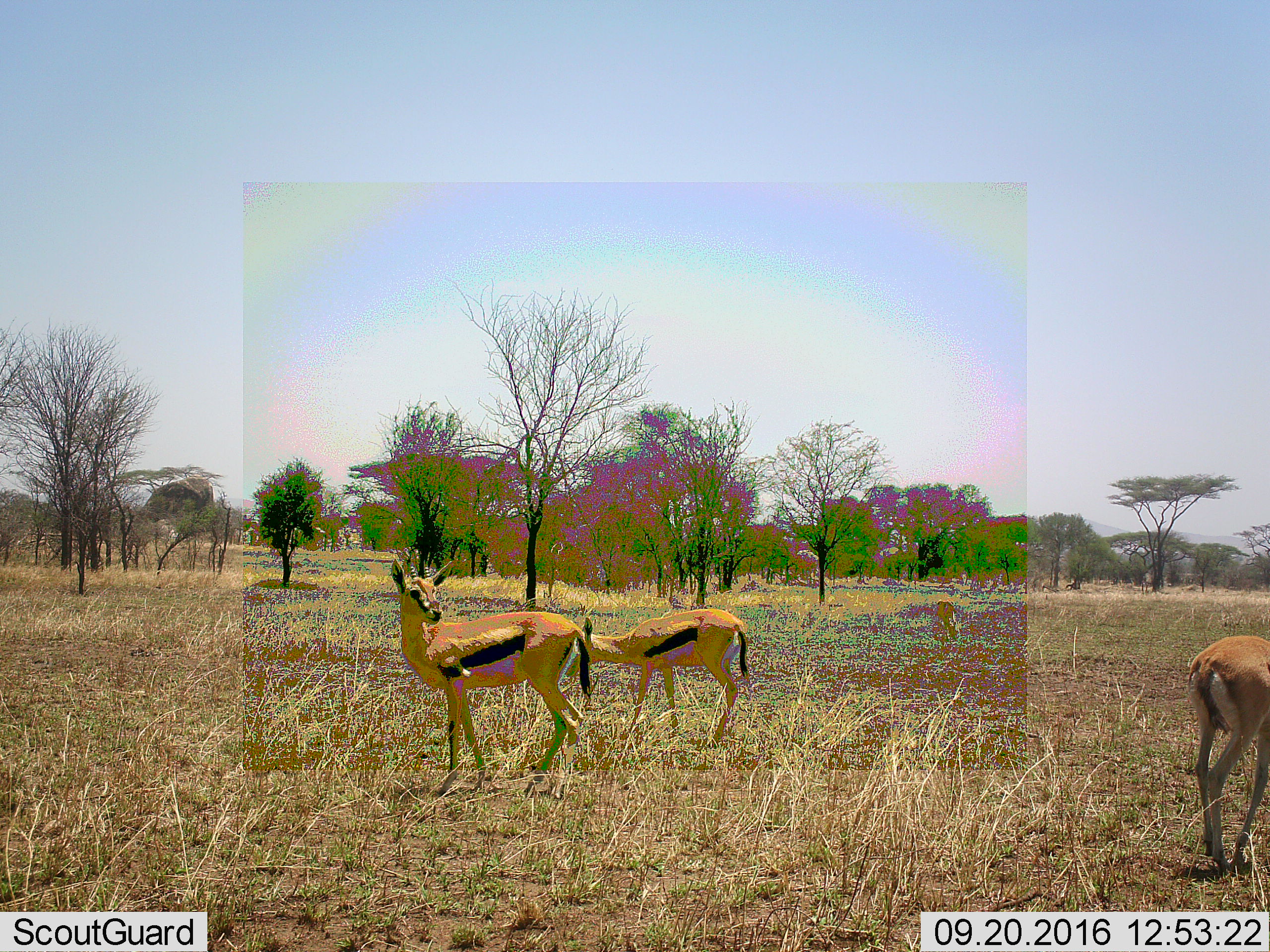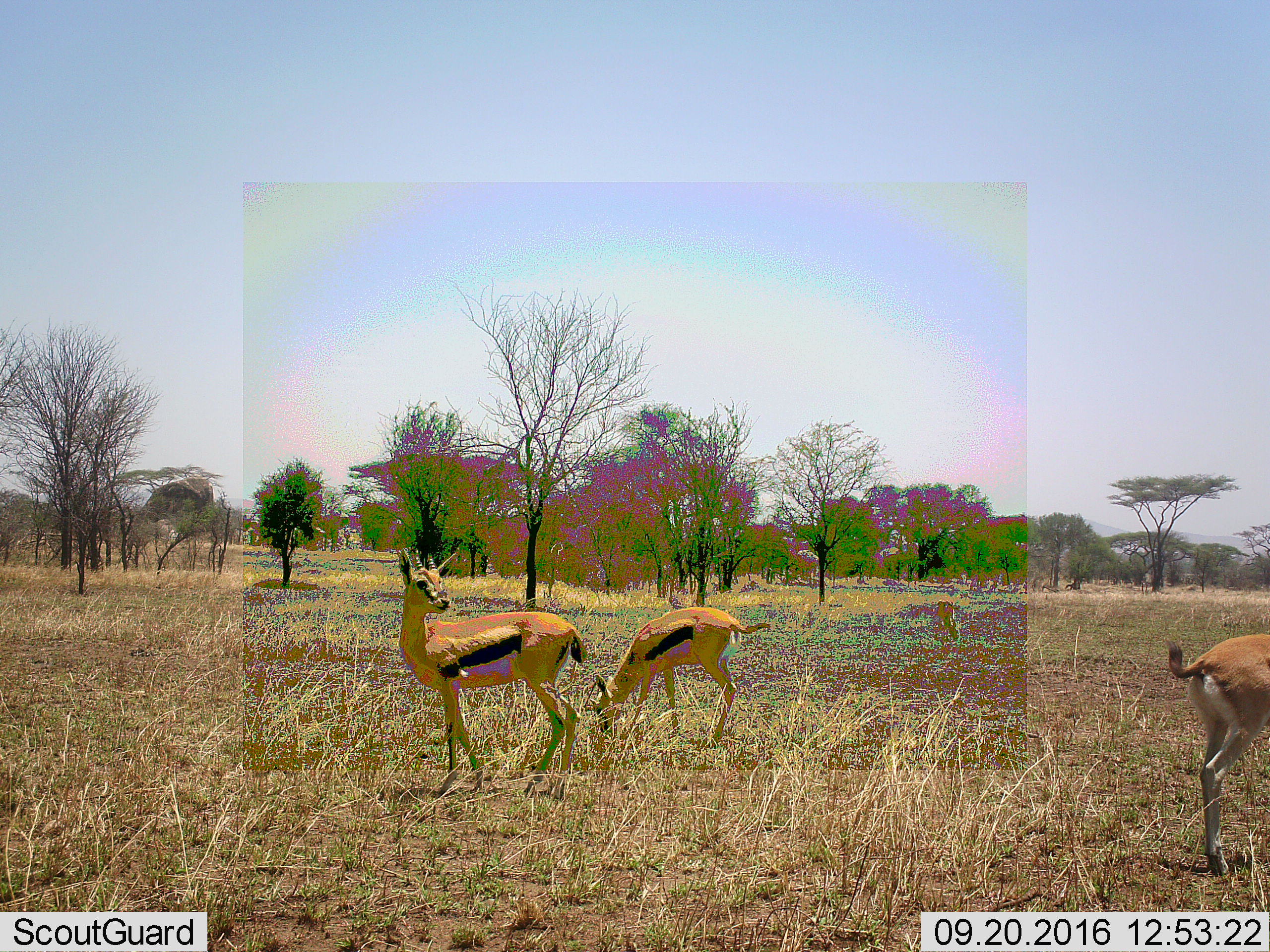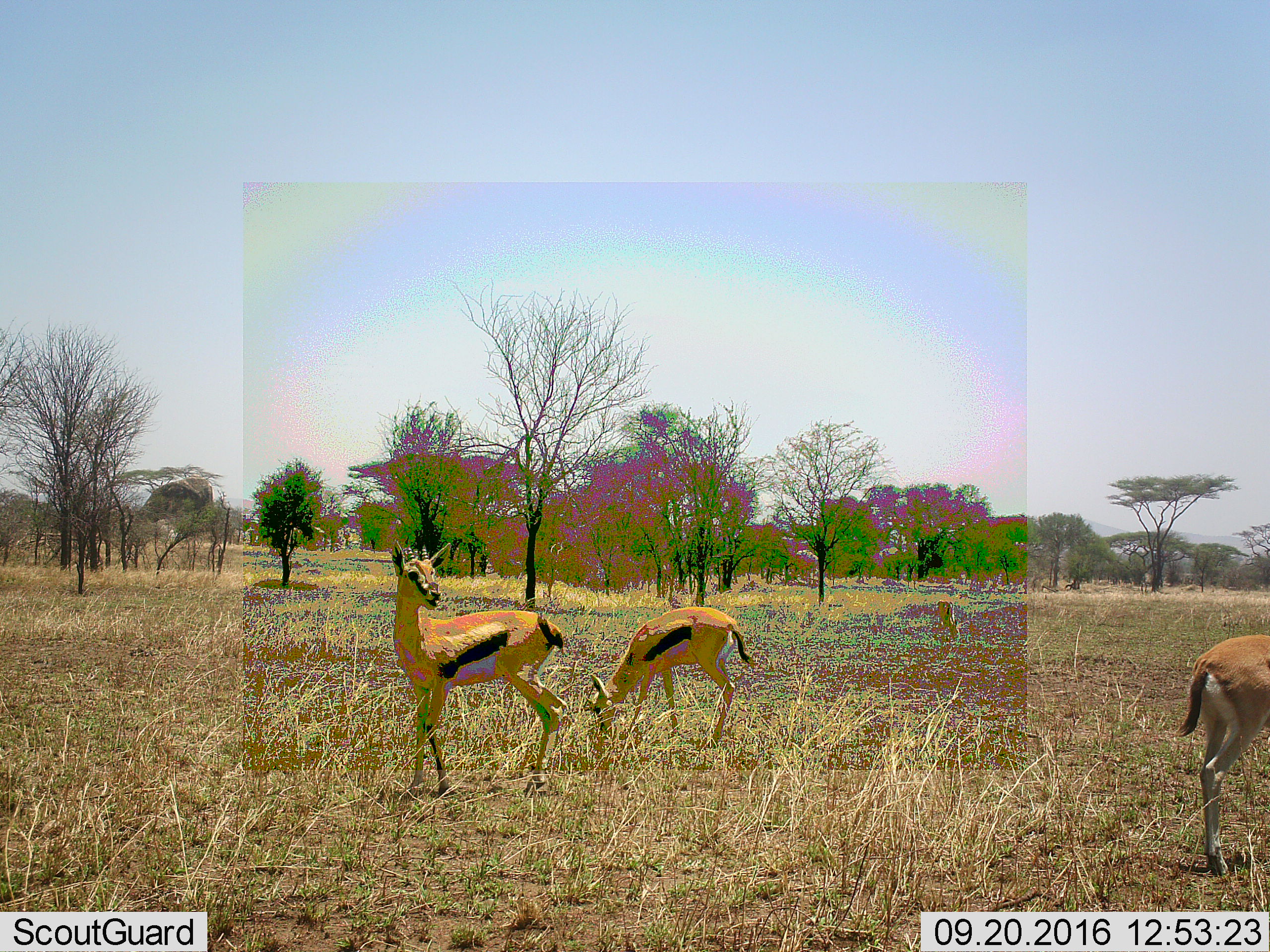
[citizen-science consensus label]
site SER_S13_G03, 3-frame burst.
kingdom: Animalia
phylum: Chordata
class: Mammalia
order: Artiodactyla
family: Bovidae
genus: Eudorcas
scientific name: Eudorcas thomsonii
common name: thomson's gazelle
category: gazellethomsons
Gazellethomsons (thomson's gazelle) (Eudorcas thomsonii), count 3. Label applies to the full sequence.